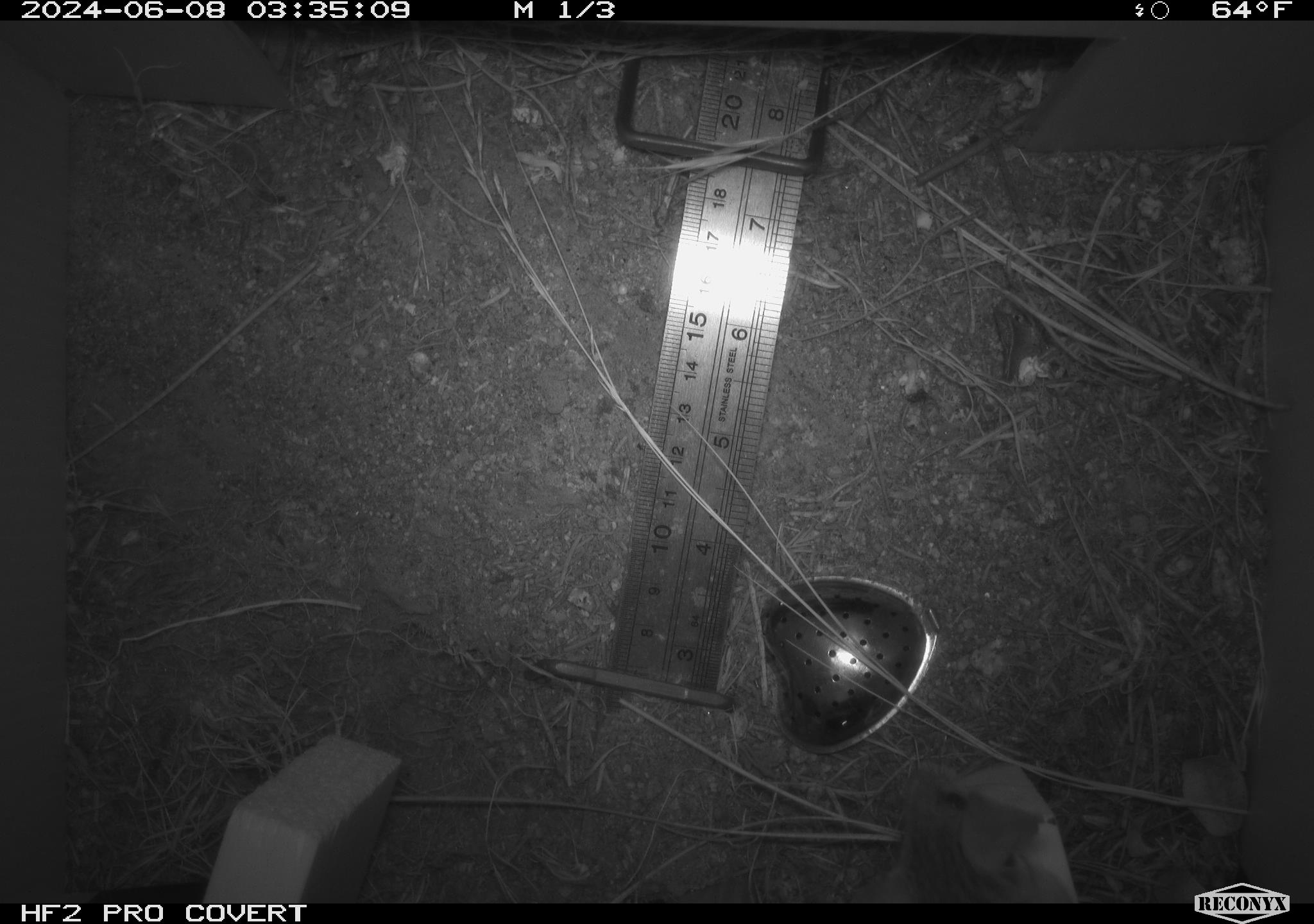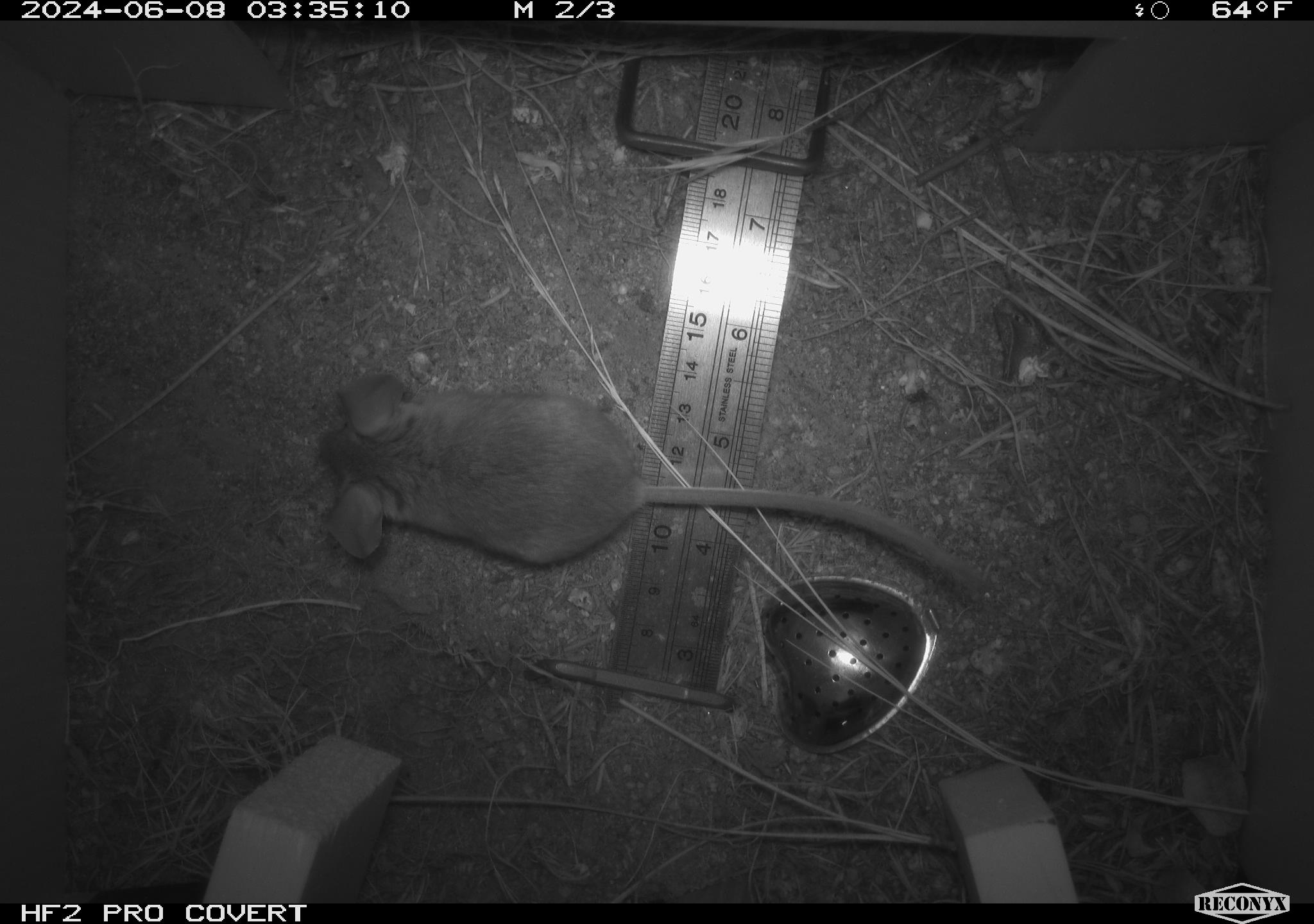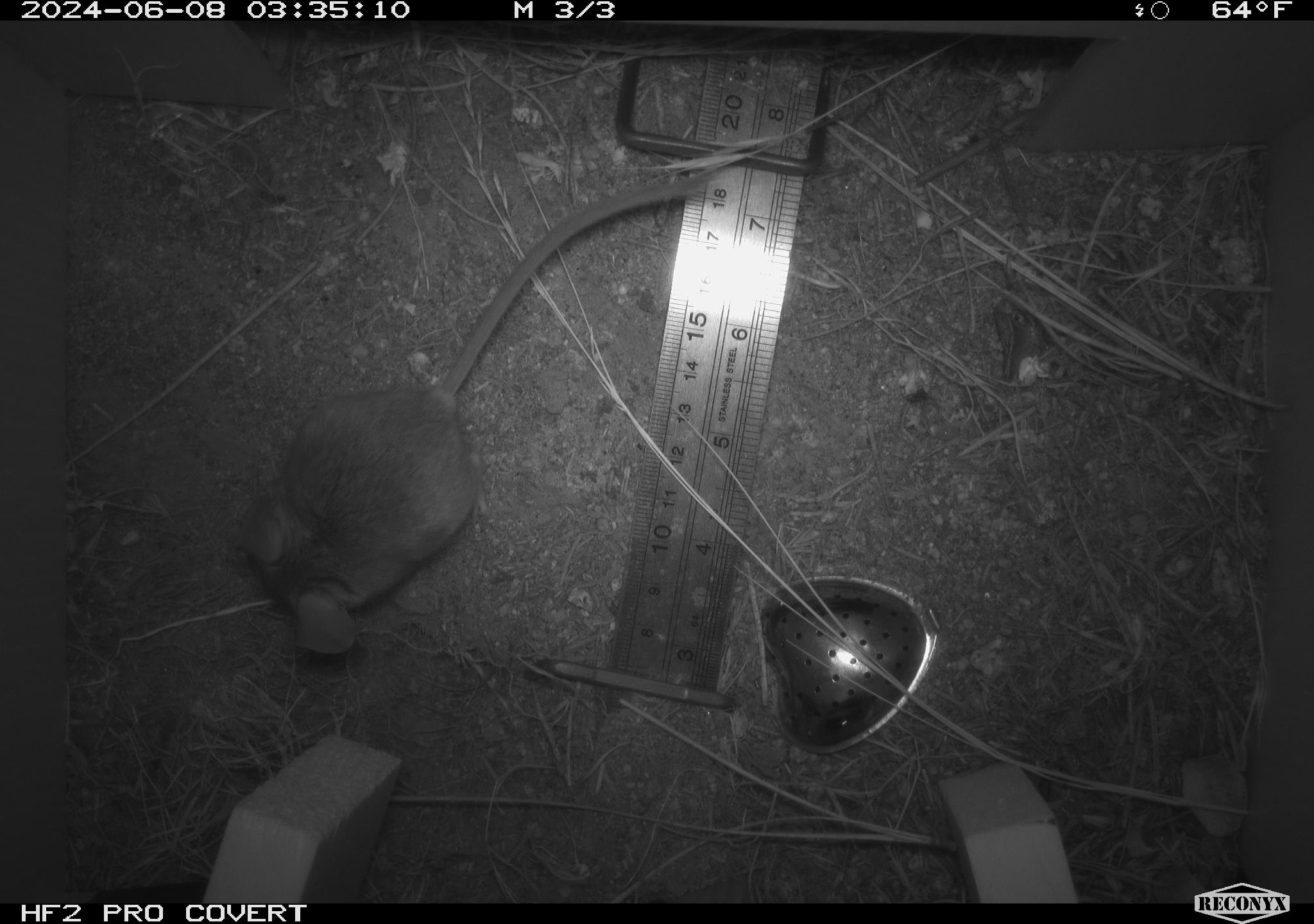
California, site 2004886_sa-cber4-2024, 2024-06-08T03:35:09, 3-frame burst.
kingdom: Animalia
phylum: Chordata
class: Mammalia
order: Rodentia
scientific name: Rodentia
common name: mouse species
Mouse species (Rodentia).